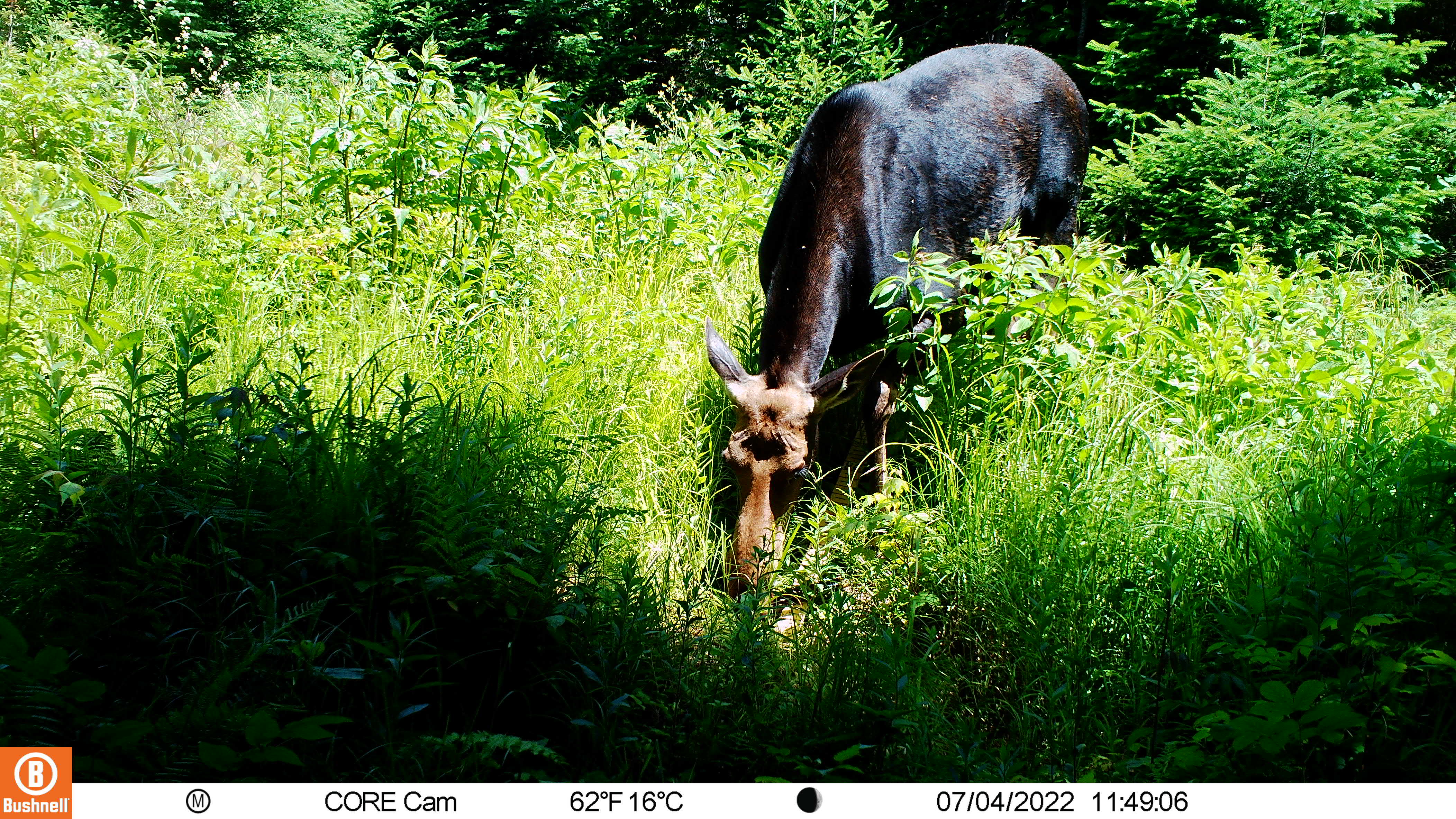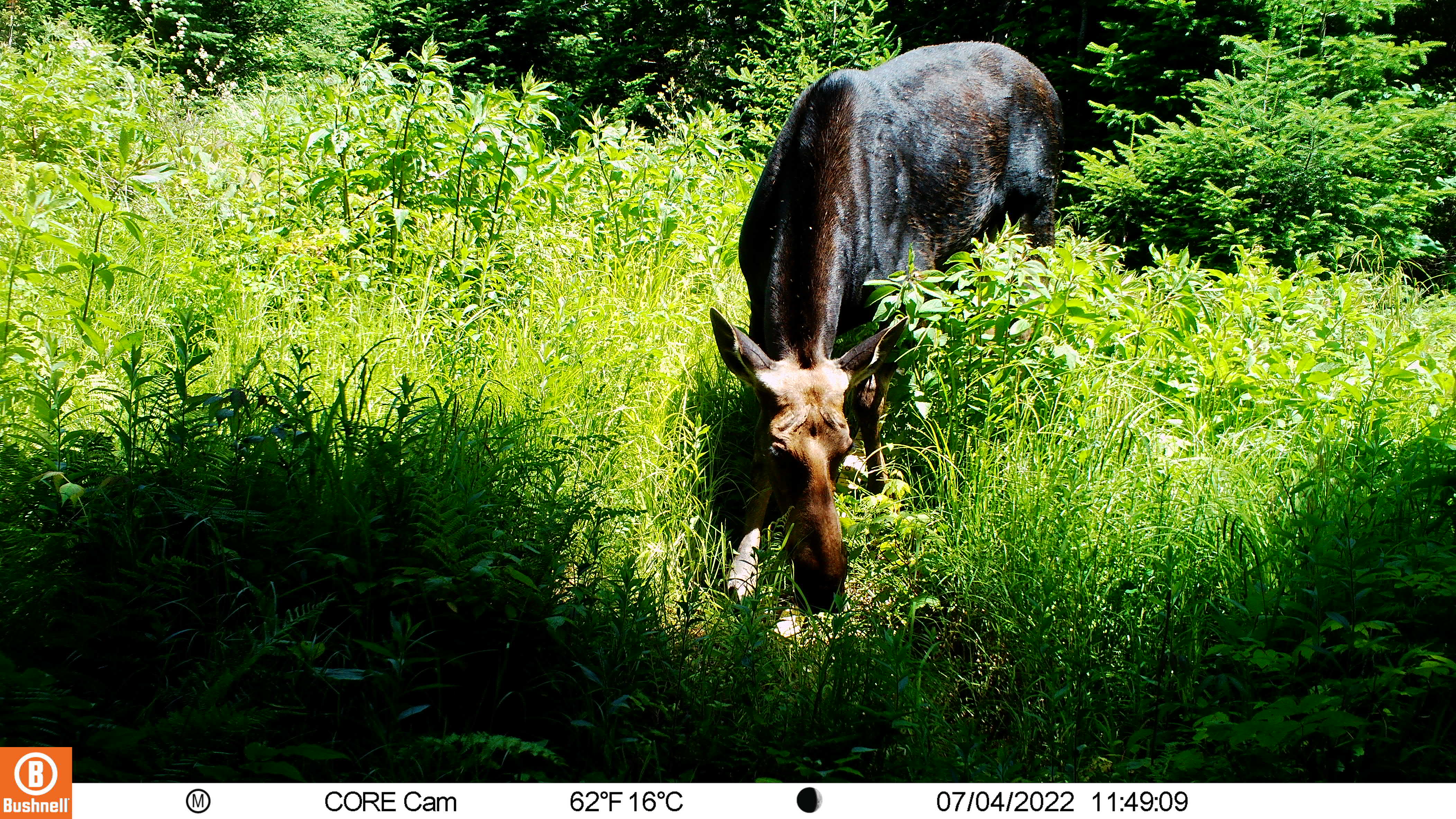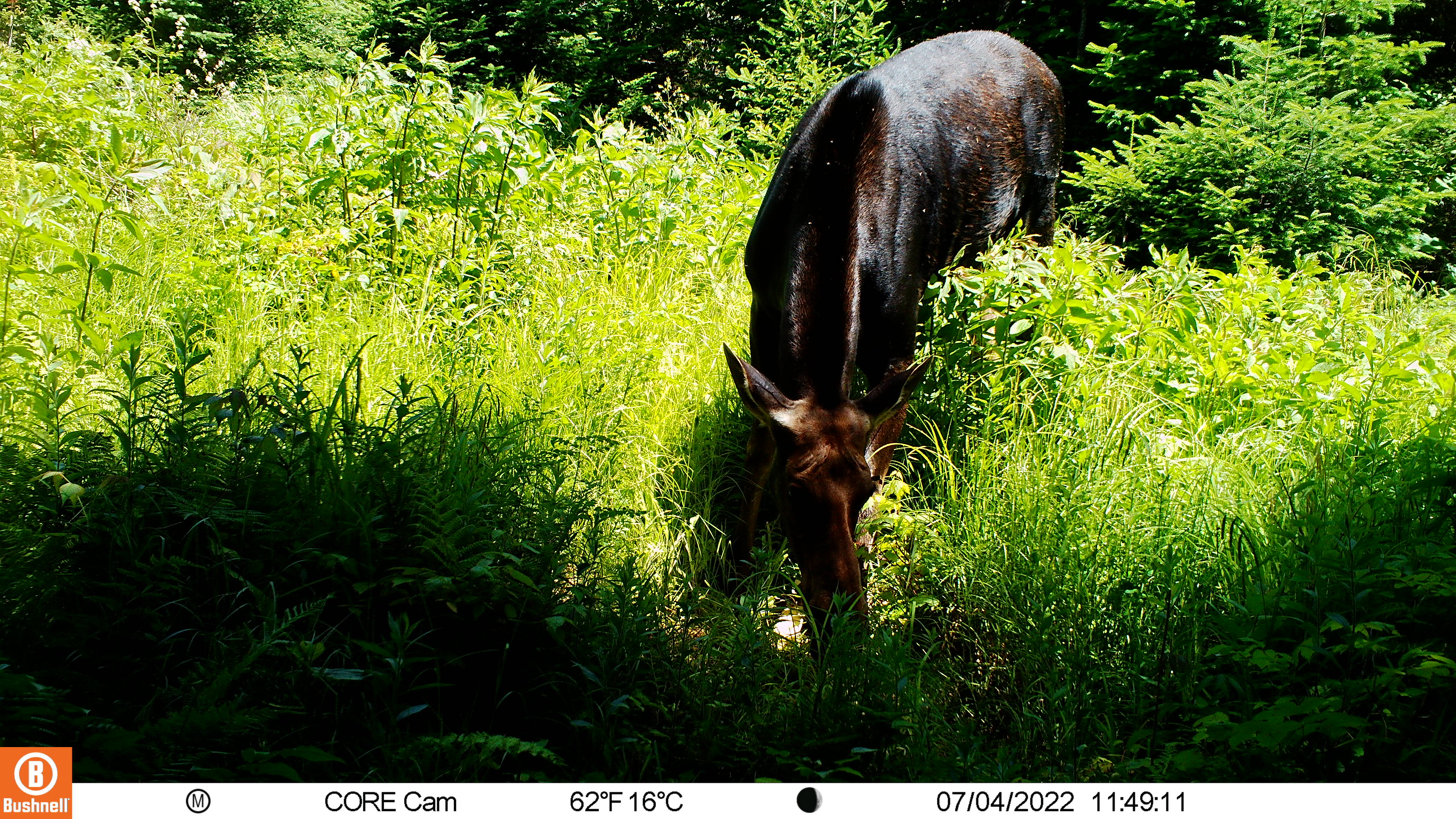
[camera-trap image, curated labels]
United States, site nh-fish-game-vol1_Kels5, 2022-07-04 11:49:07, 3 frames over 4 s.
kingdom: Animalia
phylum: Chordata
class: Mammalia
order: Artiodactyla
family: Cervidae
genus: Alces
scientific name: Alces alces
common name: moose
Moose (Alces alces).